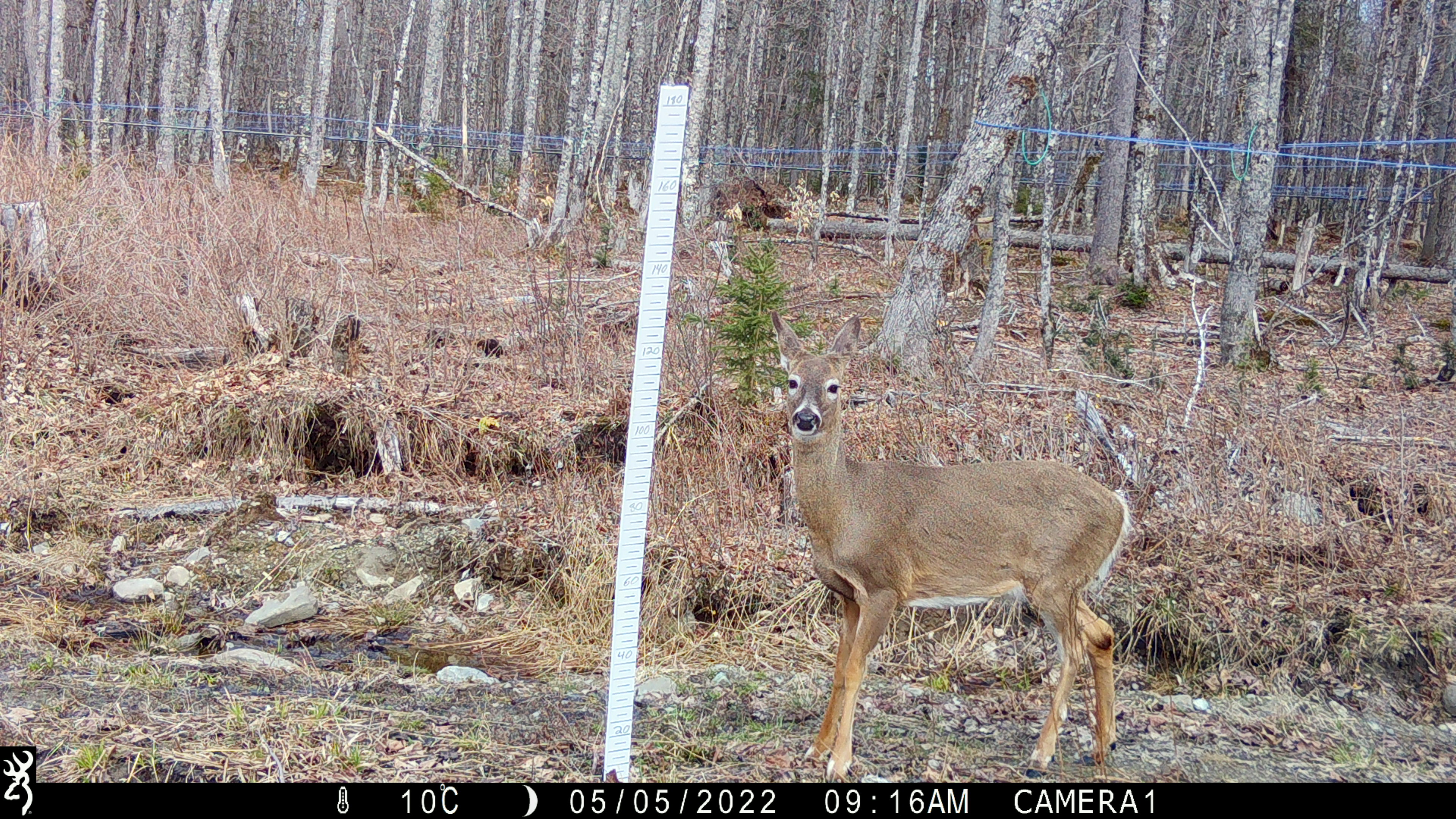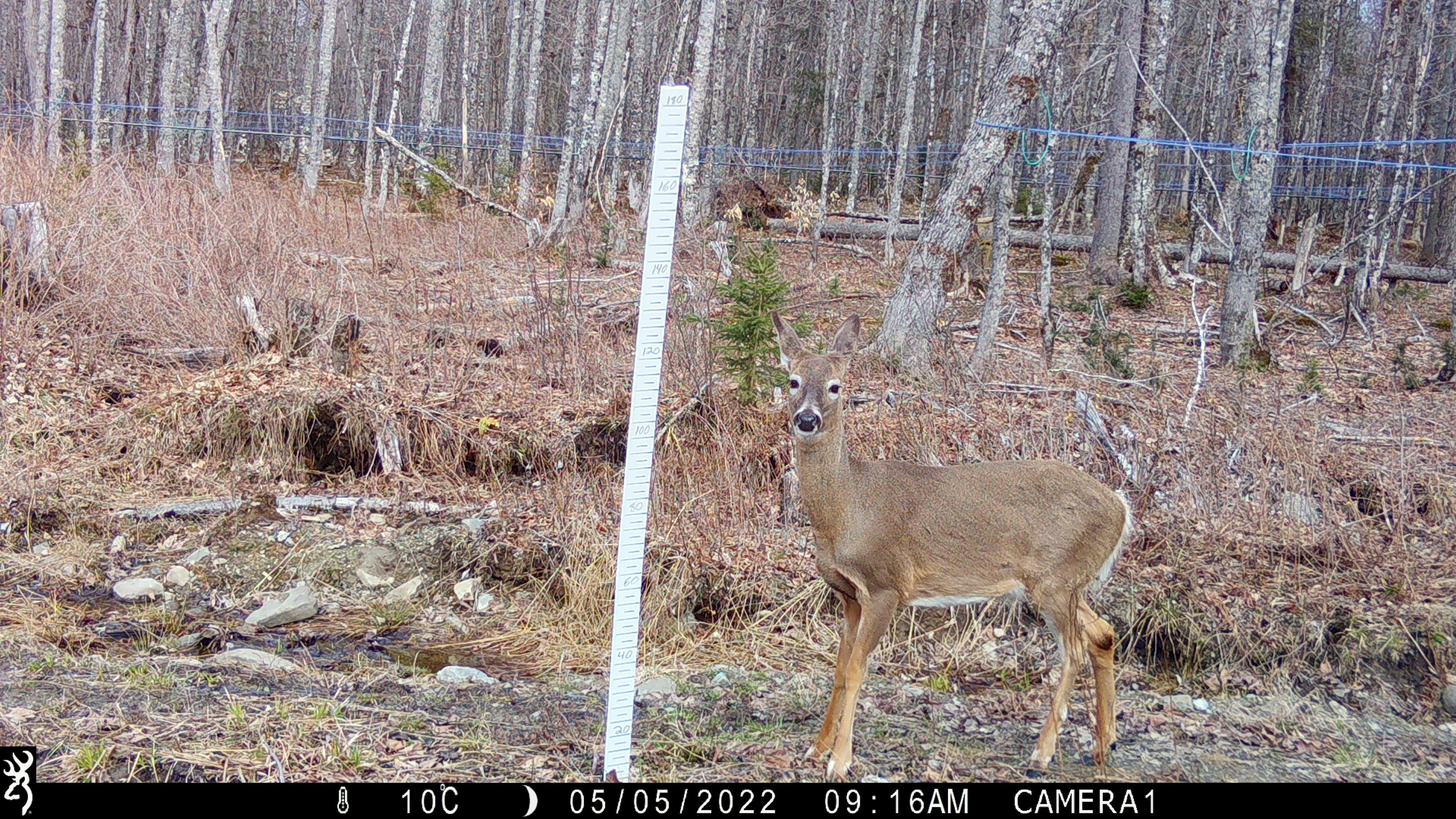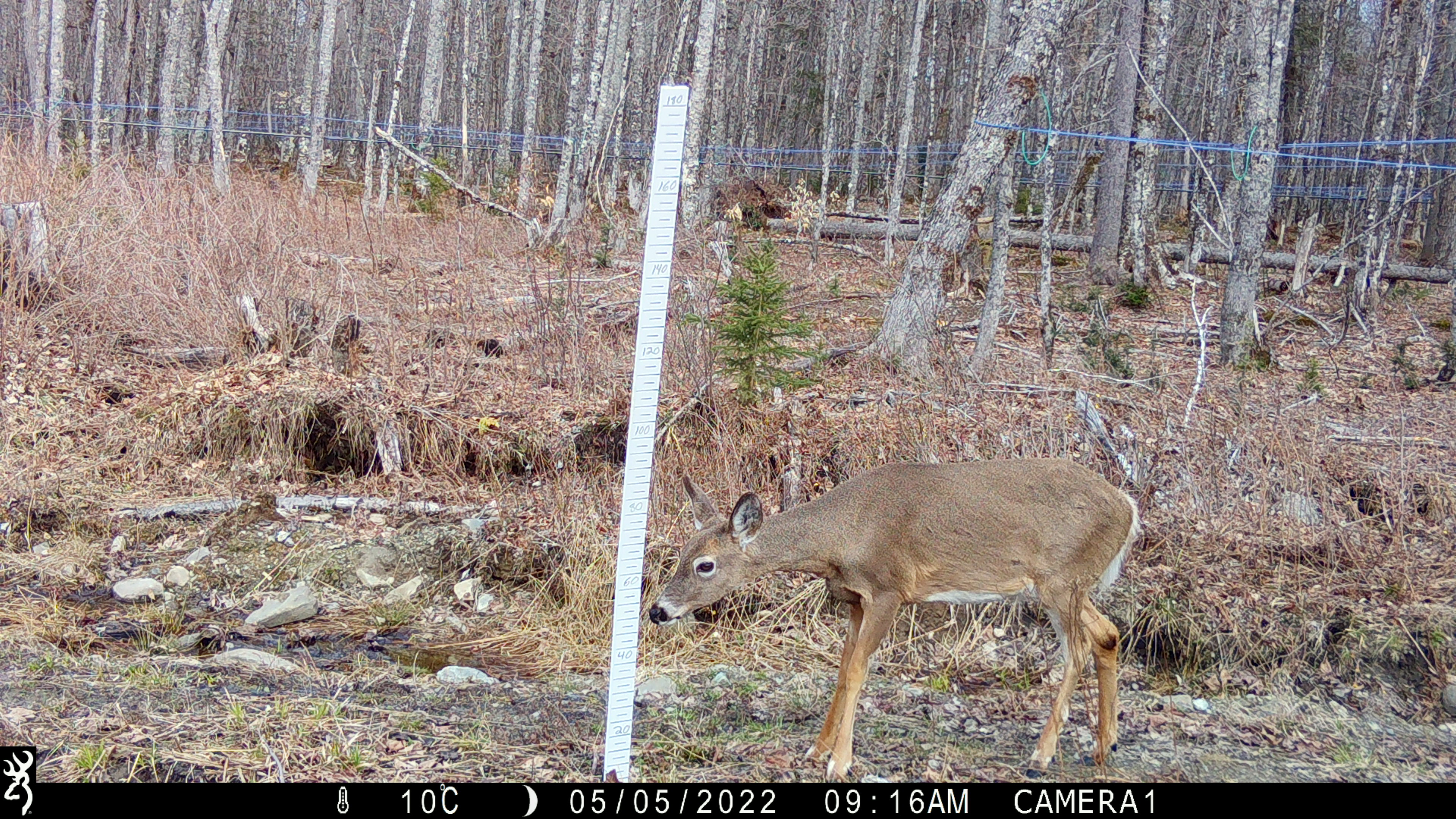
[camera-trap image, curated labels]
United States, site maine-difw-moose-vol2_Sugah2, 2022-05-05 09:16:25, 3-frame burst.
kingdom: Animalia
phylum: Chordata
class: Mammalia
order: Artiodactyla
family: Cervidae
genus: Odocoileus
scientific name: Odocoileus virginianus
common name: white-tailed deer